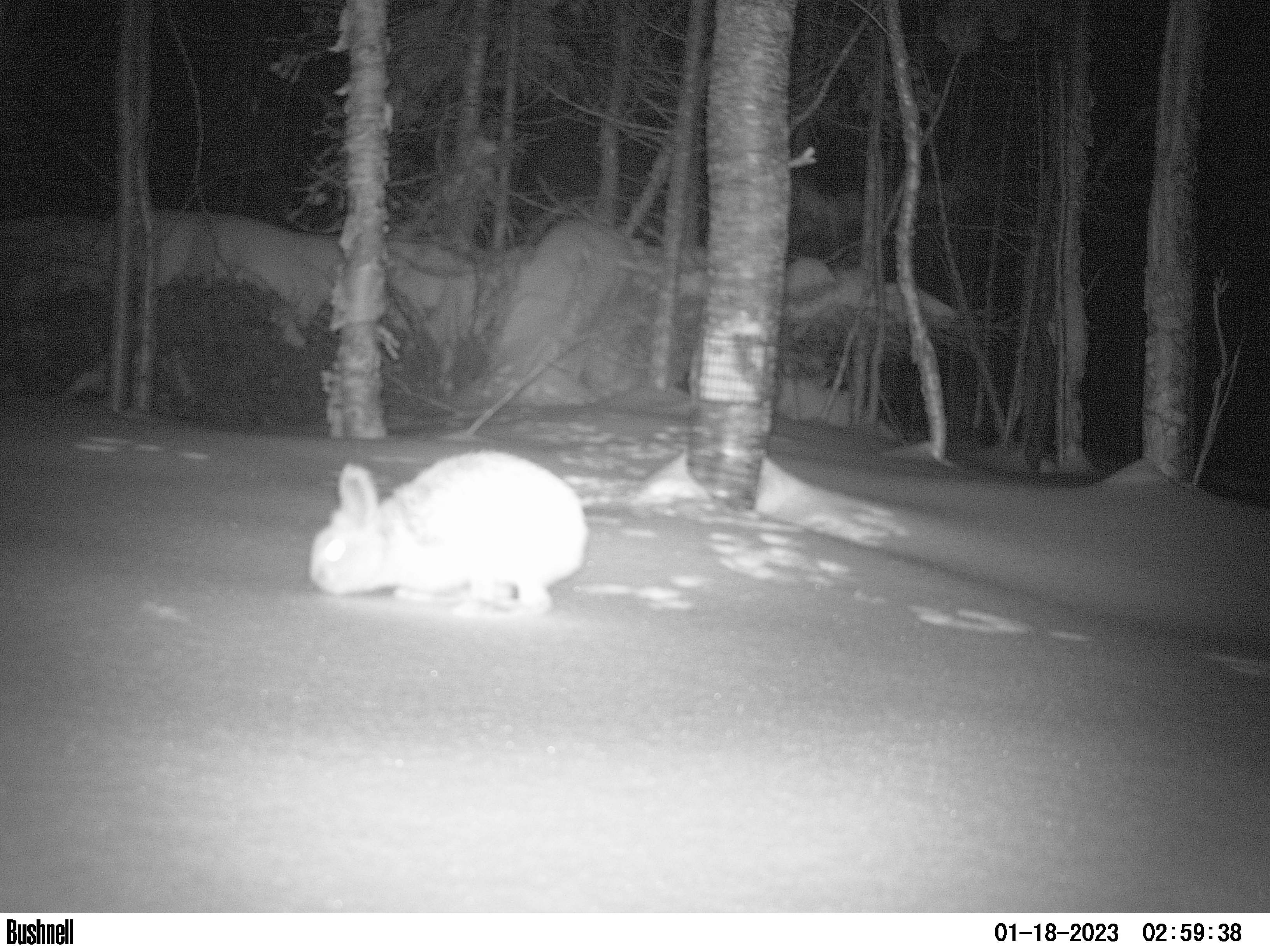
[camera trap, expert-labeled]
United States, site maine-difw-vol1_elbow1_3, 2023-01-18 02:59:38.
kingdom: Animalia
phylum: Chordata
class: Mammalia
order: Lagomorpha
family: Leporidae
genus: Lepus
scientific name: Lepus americanus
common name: snowshoe hare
Snowshoe hare (Lepus americanus).